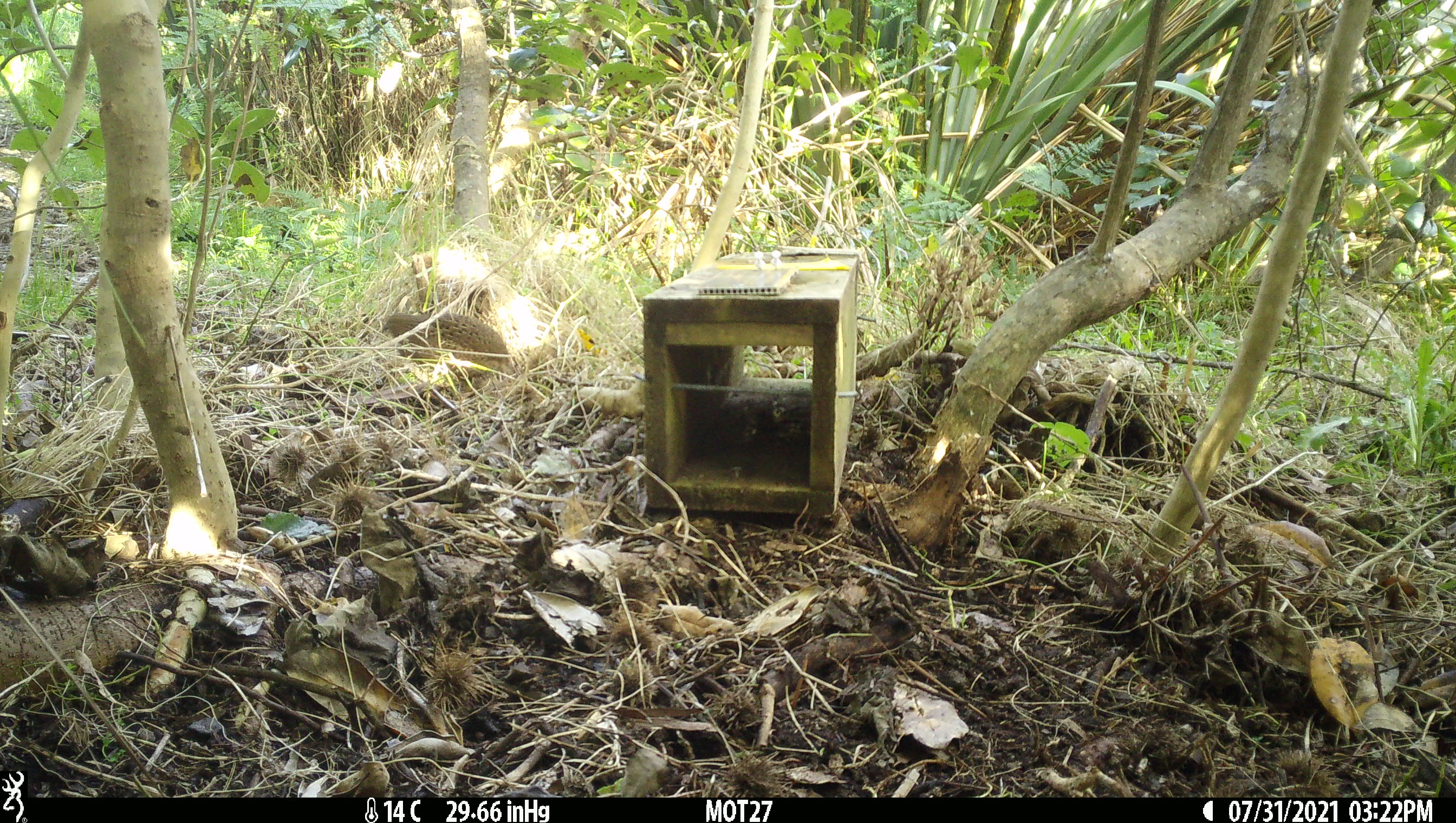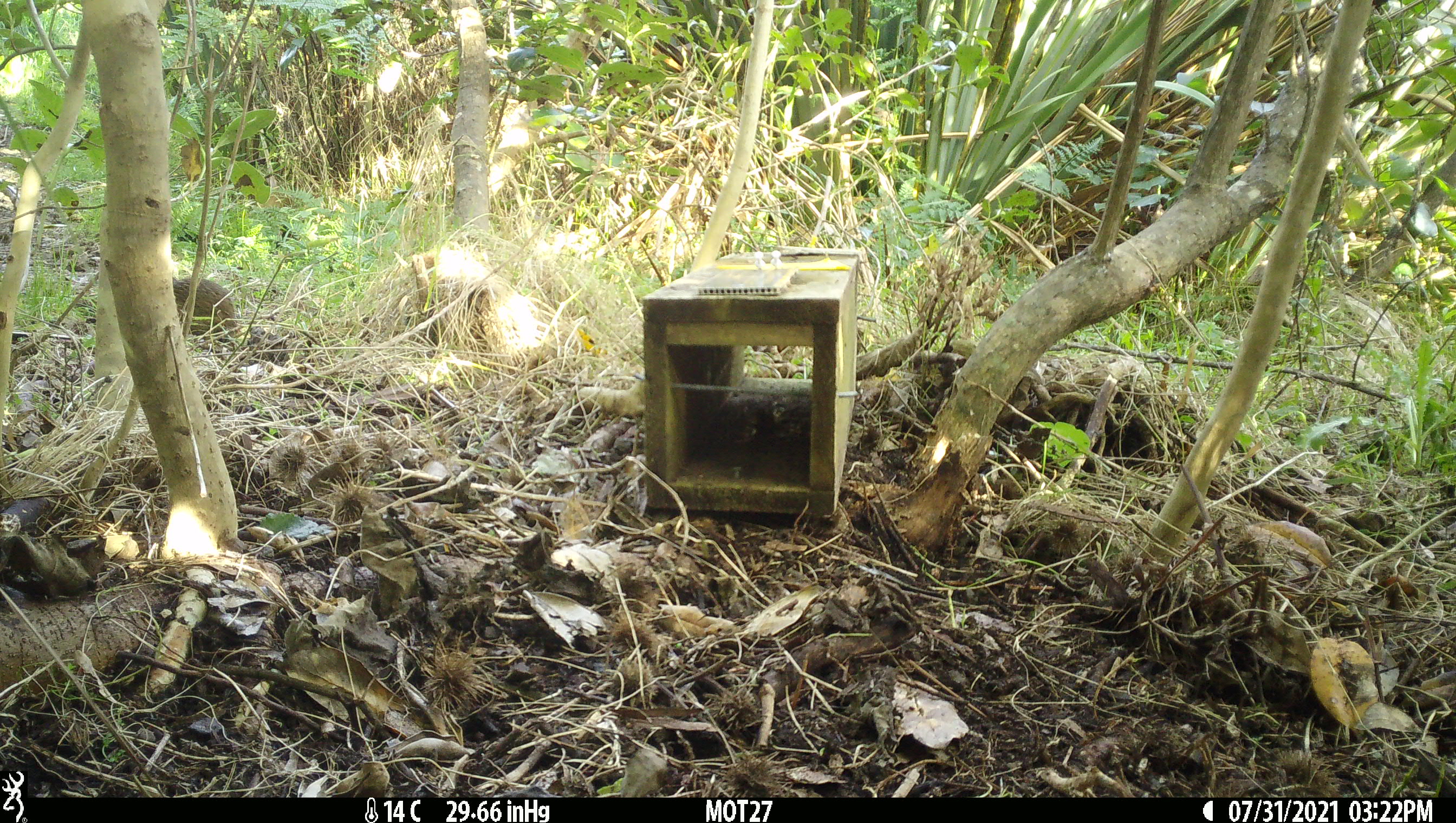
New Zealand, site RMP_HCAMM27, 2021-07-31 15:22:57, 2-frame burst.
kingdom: Animalia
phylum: Chordata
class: Aves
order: Galliformes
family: Phasianidae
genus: Synoicus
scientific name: Synoicus ypsilophorus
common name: brown quail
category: quail brown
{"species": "quail brown (brown quail) (Synoicus ypsilophorus)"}